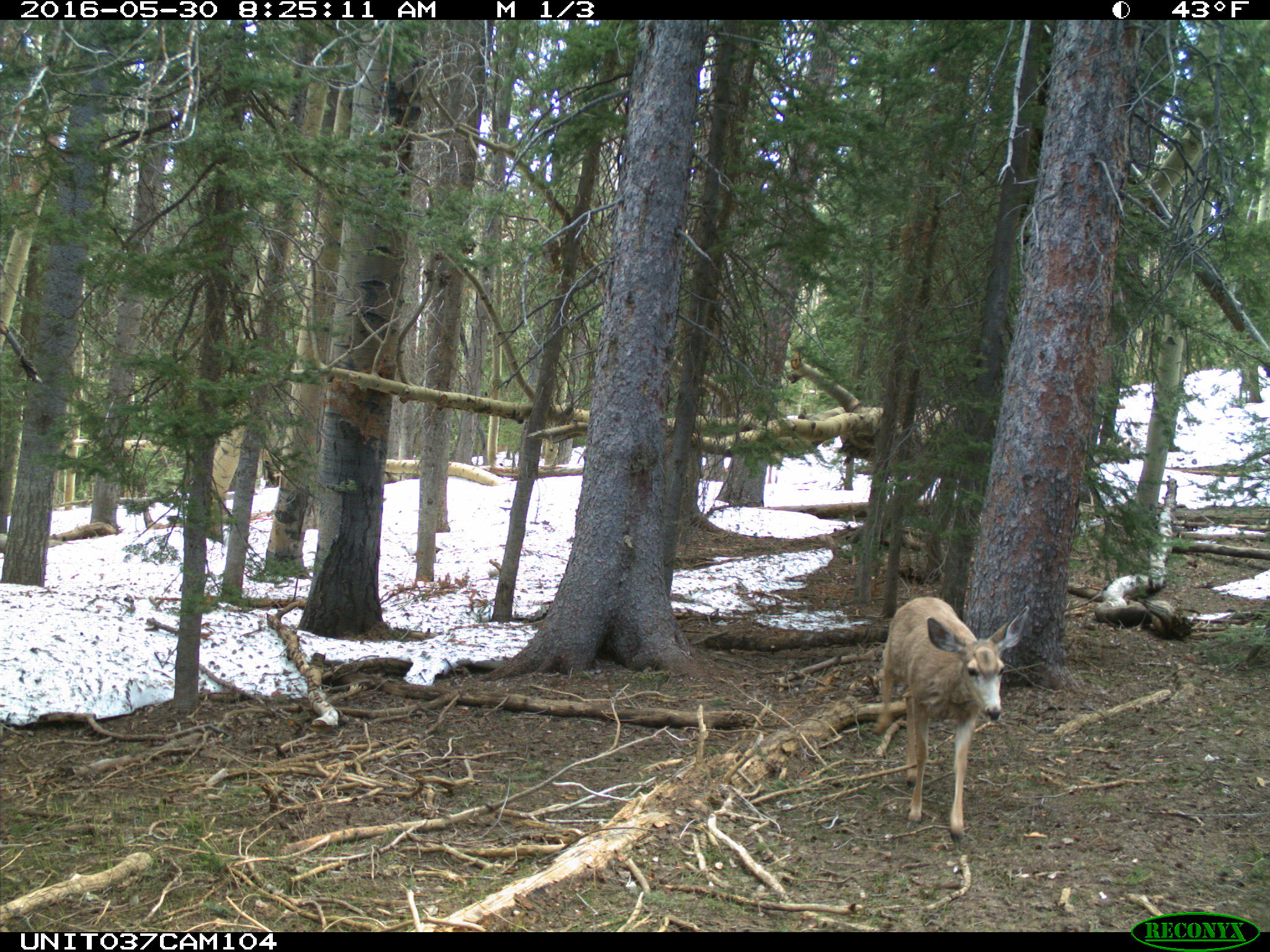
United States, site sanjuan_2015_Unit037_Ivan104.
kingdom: Animalia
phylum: Chordata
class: Mammalia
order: Artiodactyla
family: Cervidae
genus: Odocoileus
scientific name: Odocoileus hemionus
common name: mule deer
Odocoileus hemionus (mule deer).